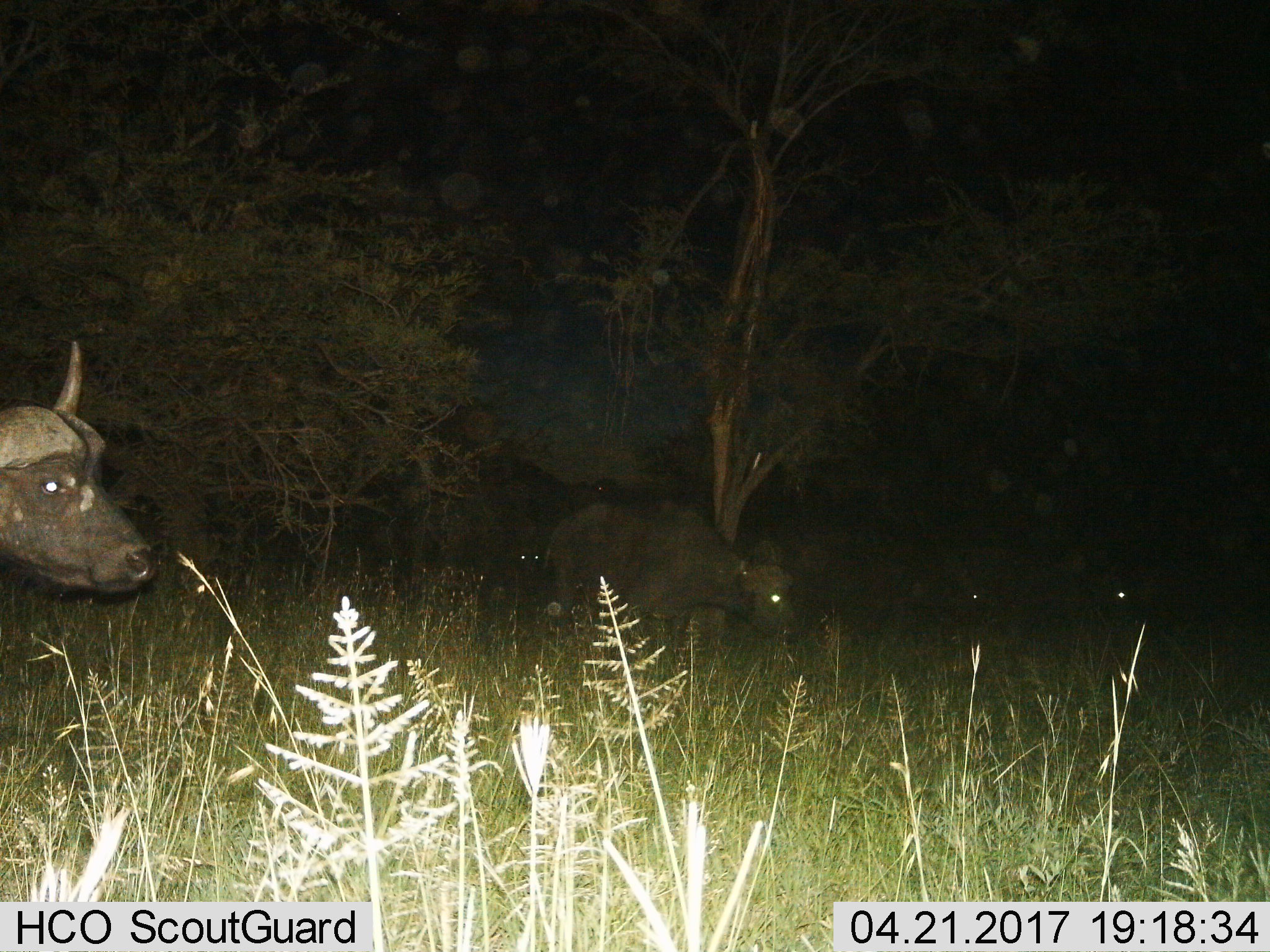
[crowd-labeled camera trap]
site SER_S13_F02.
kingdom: Animalia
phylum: Chordata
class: Mammalia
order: Artiodactyla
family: Bovidae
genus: Syncerus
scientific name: Syncerus caffer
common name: african buffalo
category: buffalo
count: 5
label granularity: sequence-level